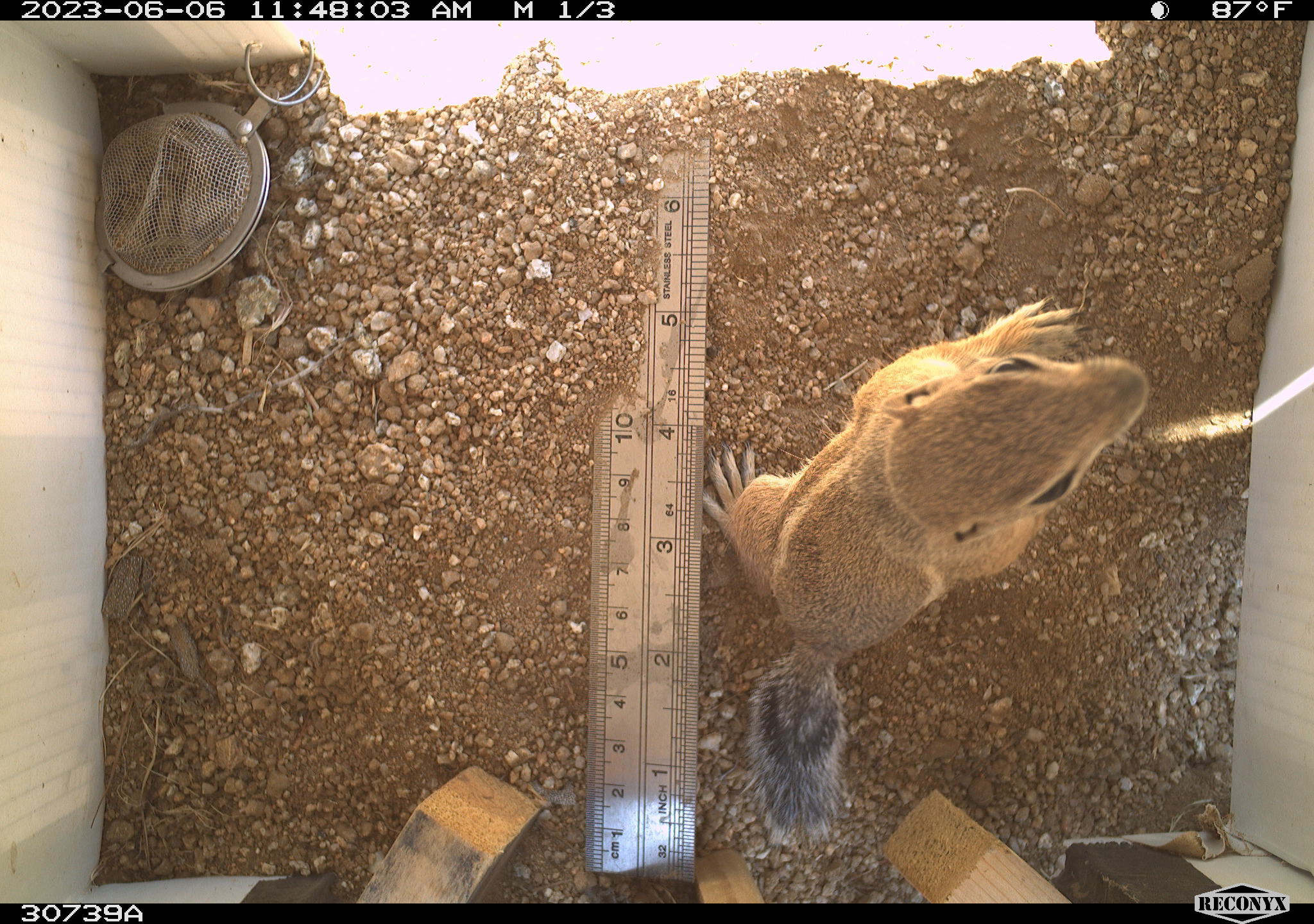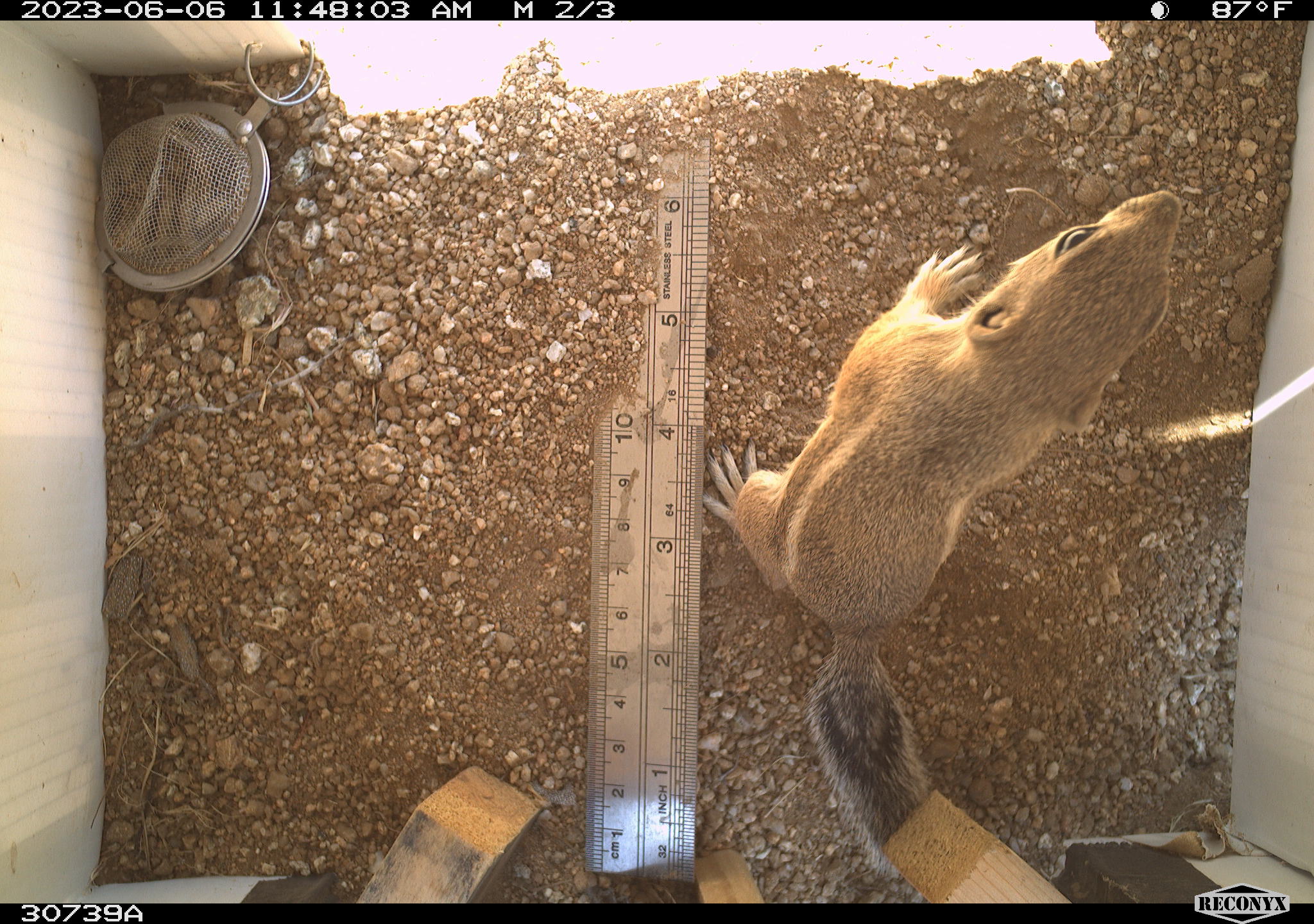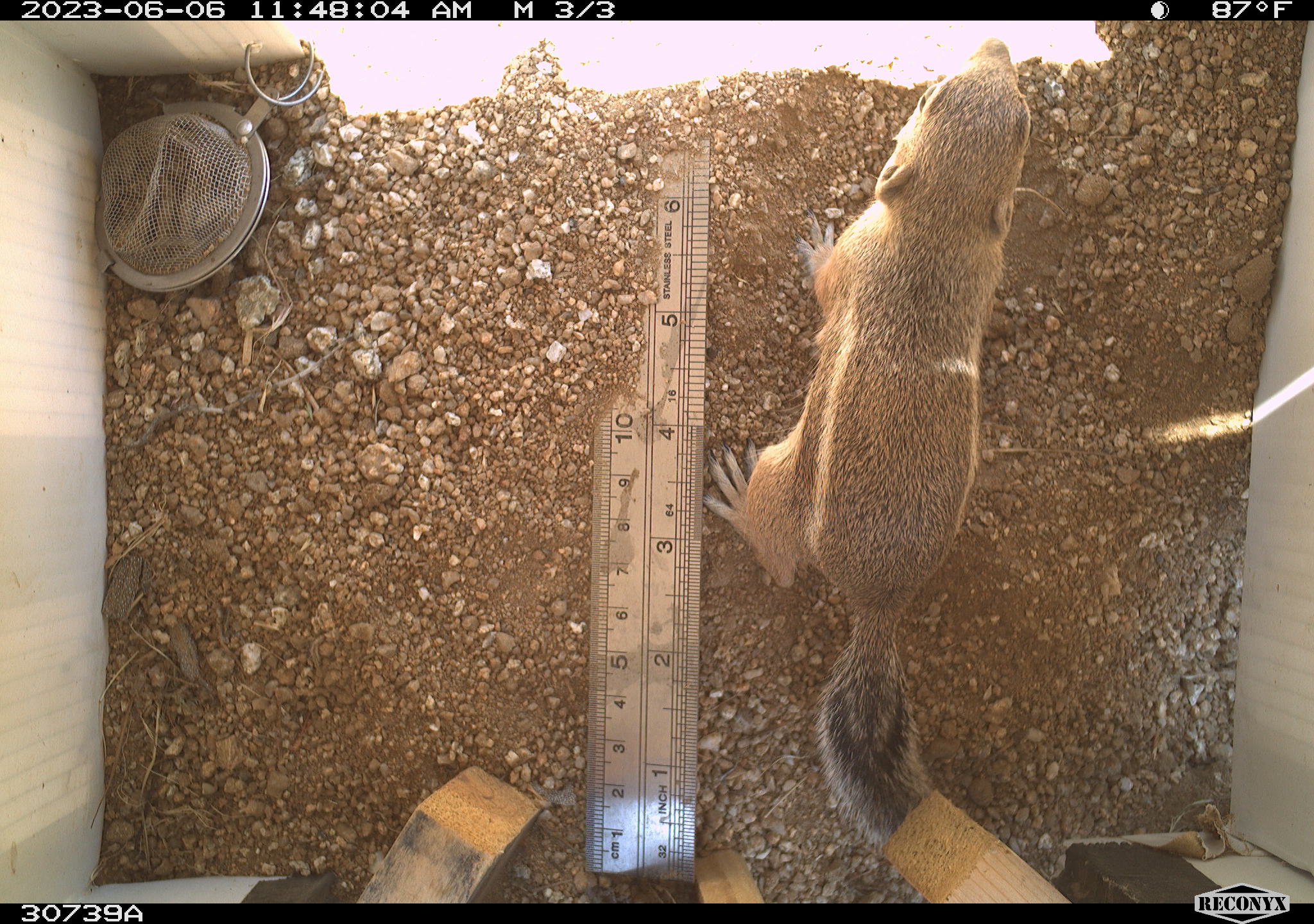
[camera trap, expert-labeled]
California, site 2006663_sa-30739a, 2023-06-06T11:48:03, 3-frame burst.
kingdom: Animalia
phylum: Chordata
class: Mammalia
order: Rodentia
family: Sciuridae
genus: Ammospermophilus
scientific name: Ammospermophilus leucurus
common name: white-tailed antelope squirrel